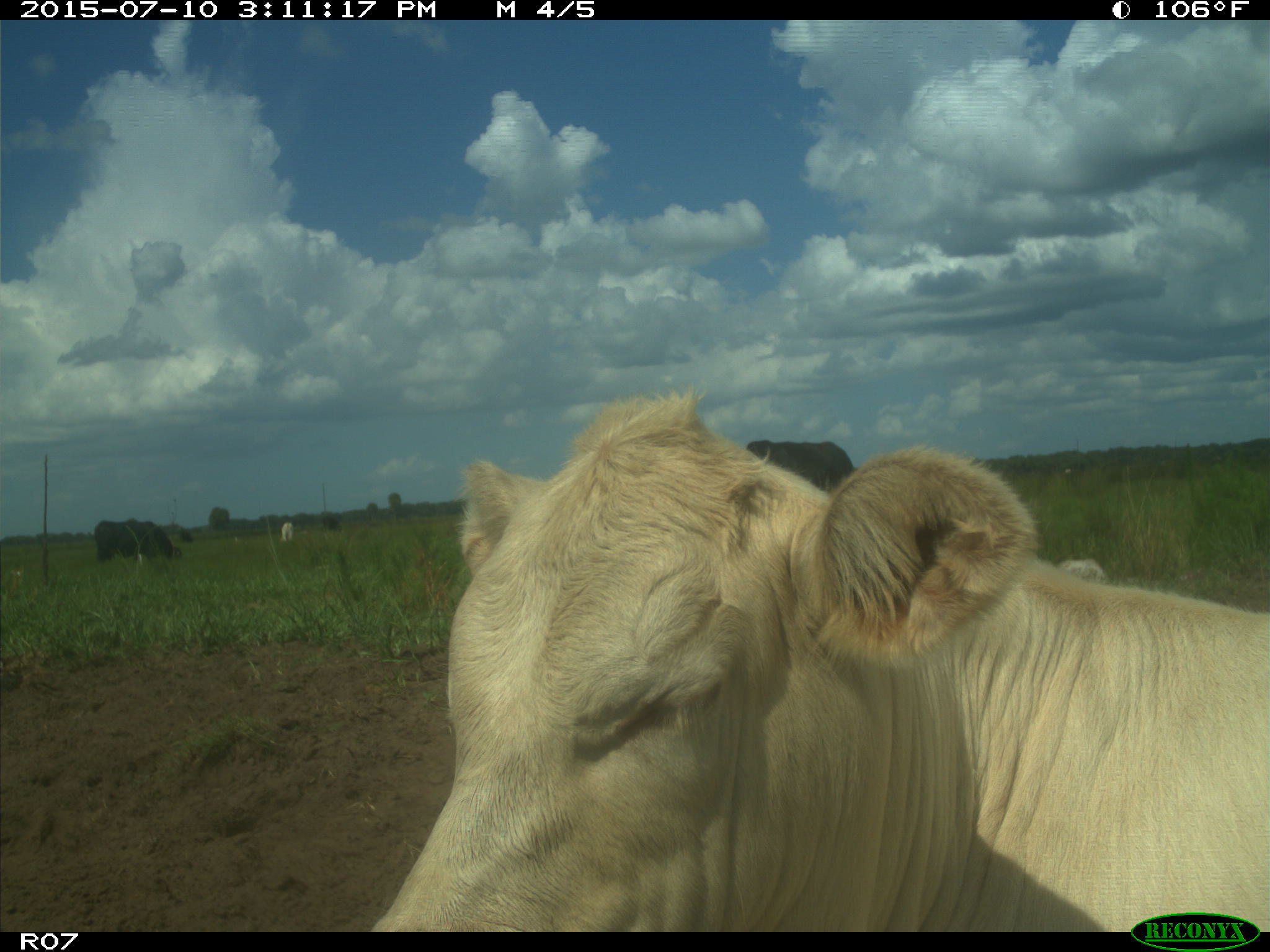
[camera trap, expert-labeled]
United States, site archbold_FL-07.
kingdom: Animalia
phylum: Chordata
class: Mammalia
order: Artiodactyla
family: Bovidae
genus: Bos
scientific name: Bos taurus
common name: domestic cow